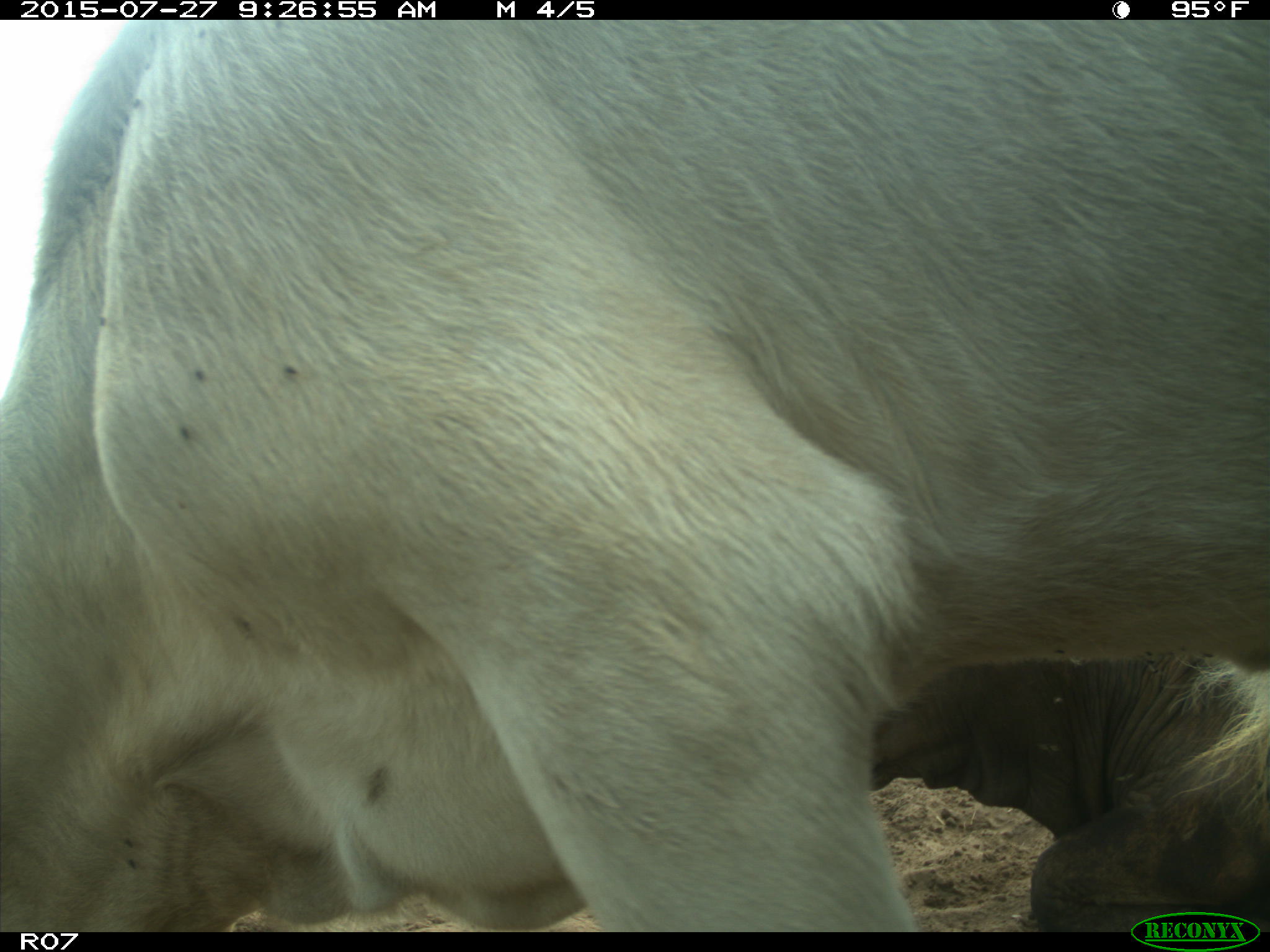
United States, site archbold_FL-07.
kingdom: Animalia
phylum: Chordata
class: Mammalia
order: Artiodactyla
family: Bovidae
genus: Bos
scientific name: Bos taurus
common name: domestic cow